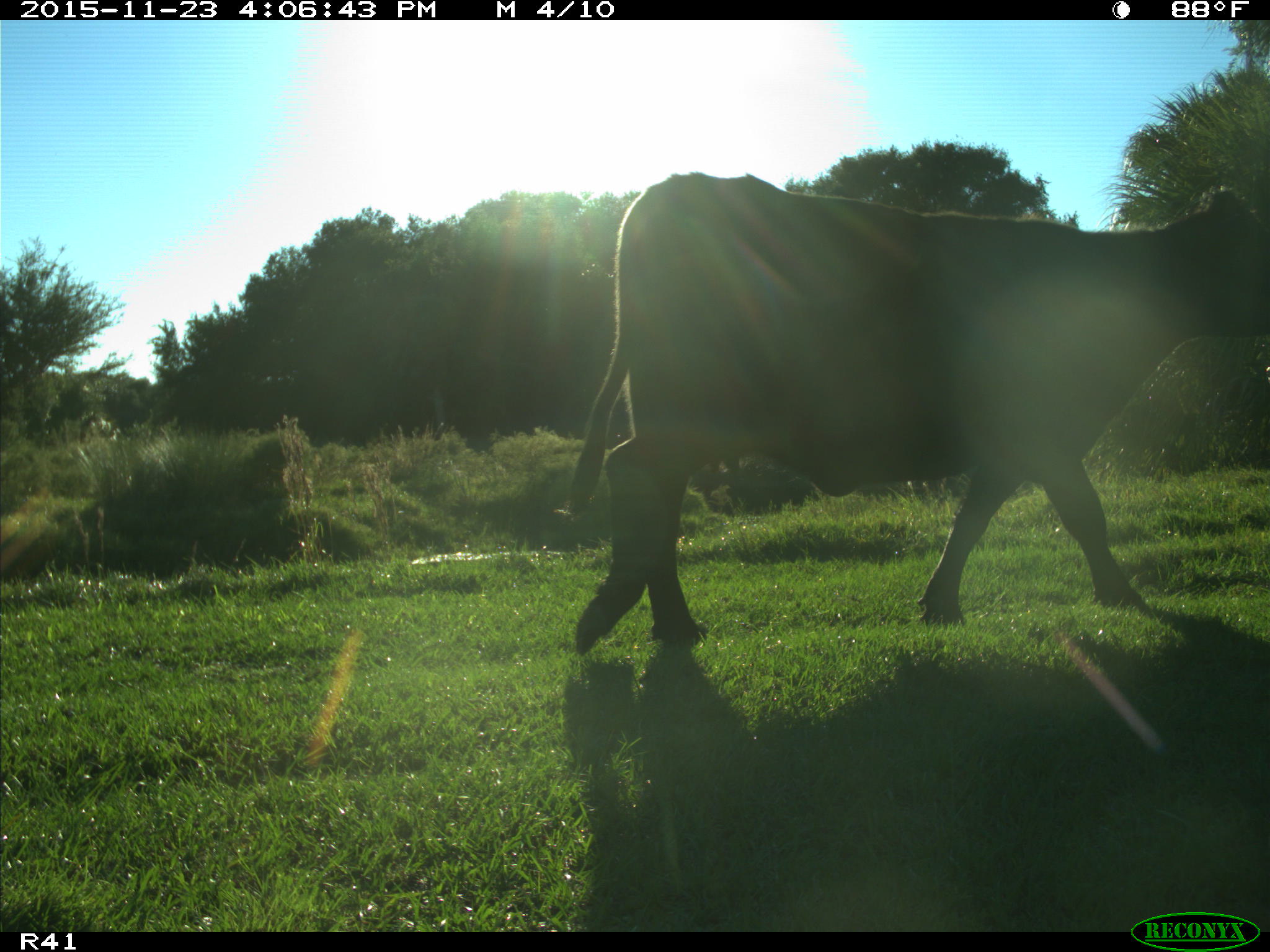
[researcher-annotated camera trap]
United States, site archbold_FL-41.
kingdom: Animalia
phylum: Chordata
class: Mammalia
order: Artiodactyla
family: Bovidae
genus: Bos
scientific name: Bos taurus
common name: domestic cow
Bos taurus (domestic cow).